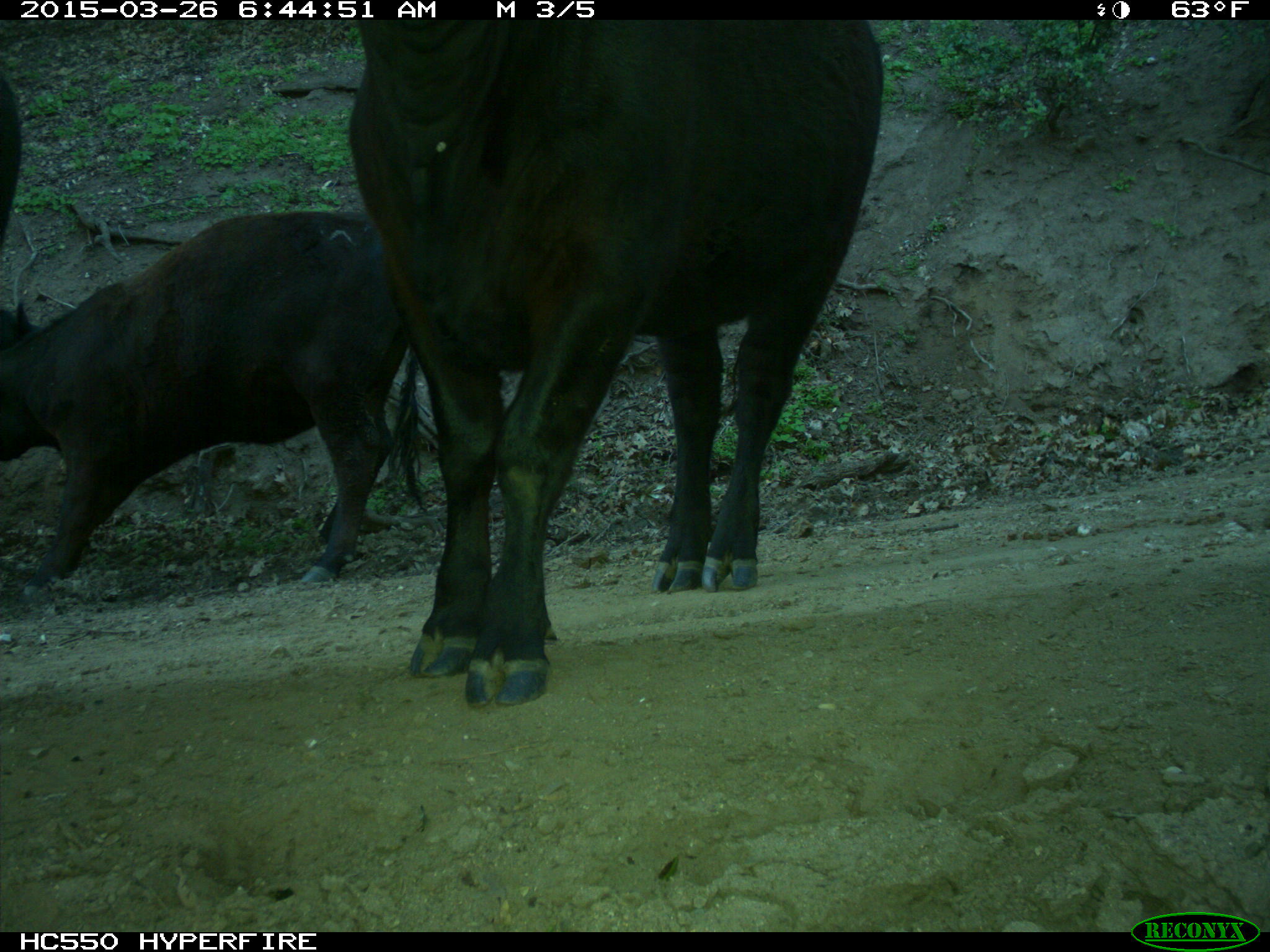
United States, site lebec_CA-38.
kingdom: Animalia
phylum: Chordata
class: Mammalia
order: Artiodactyla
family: Bovidae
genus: Bos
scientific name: Bos taurus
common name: domestic cow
Bos taurus (domestic cow).